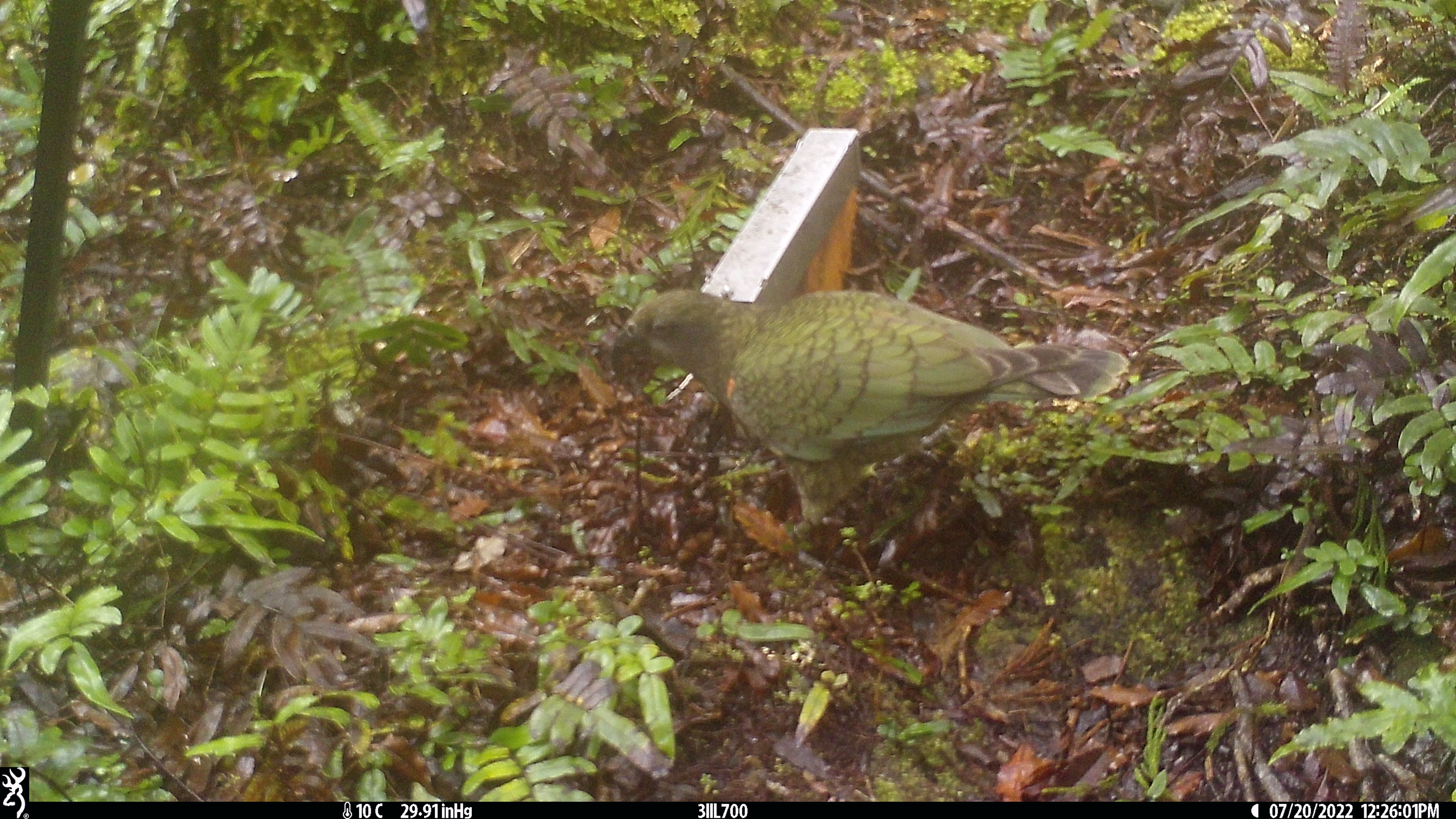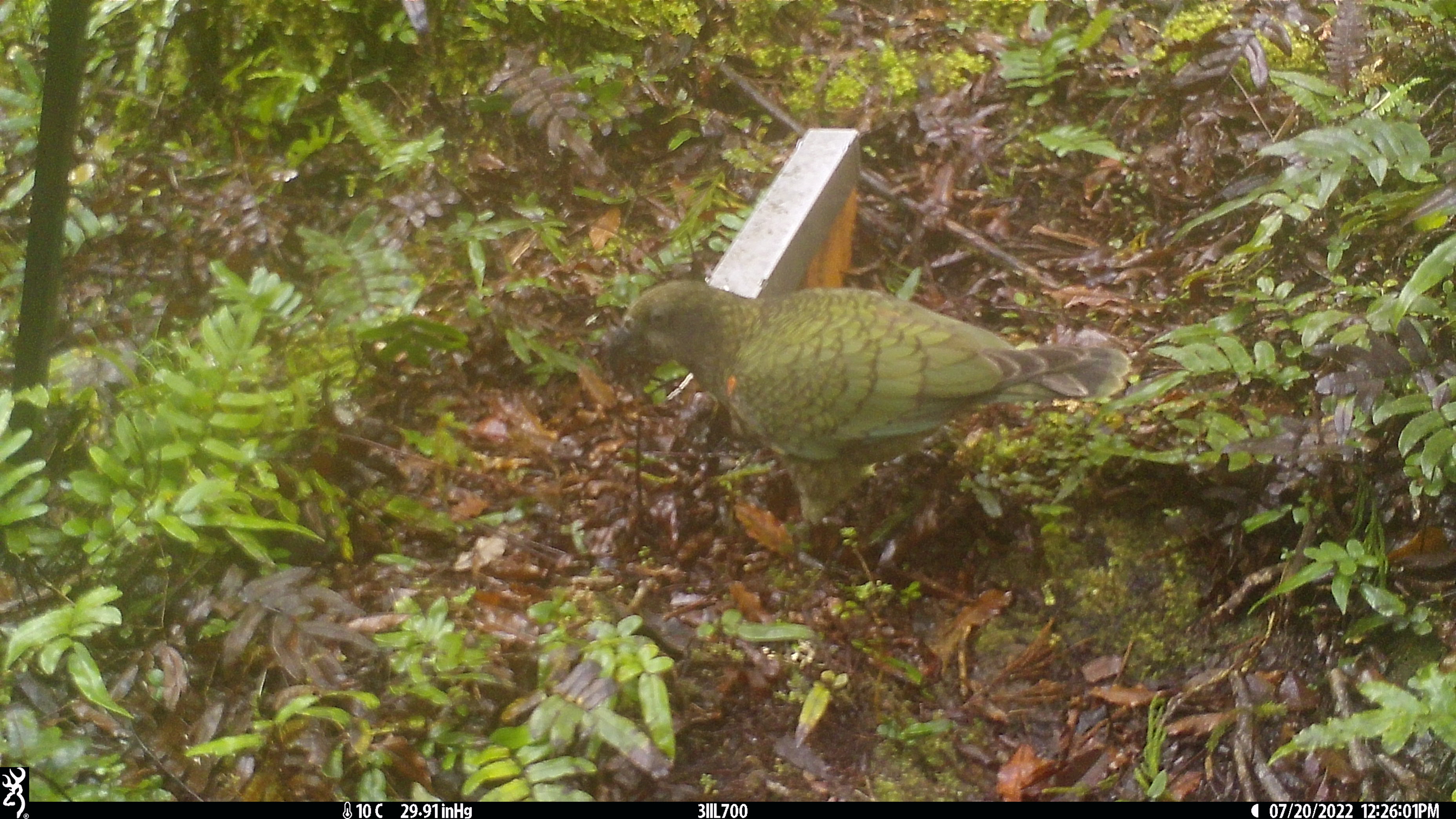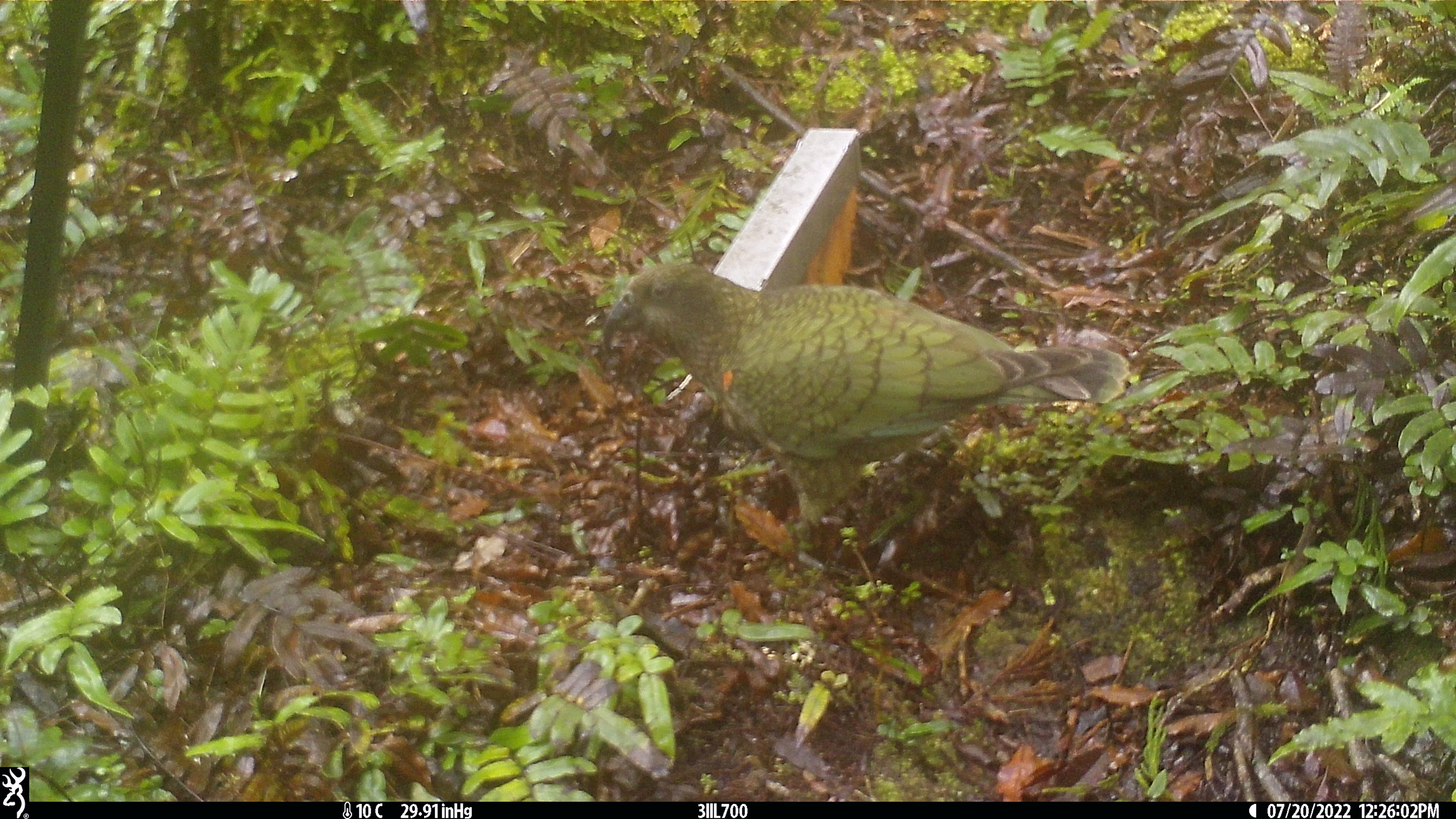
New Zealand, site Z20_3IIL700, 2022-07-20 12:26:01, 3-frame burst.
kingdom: Animalia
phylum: Chordata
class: Aves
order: Psittaciformes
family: Strigopidae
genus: Nestor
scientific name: Nestor notabilis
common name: kea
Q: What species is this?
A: Kea (Nestor notabilis).